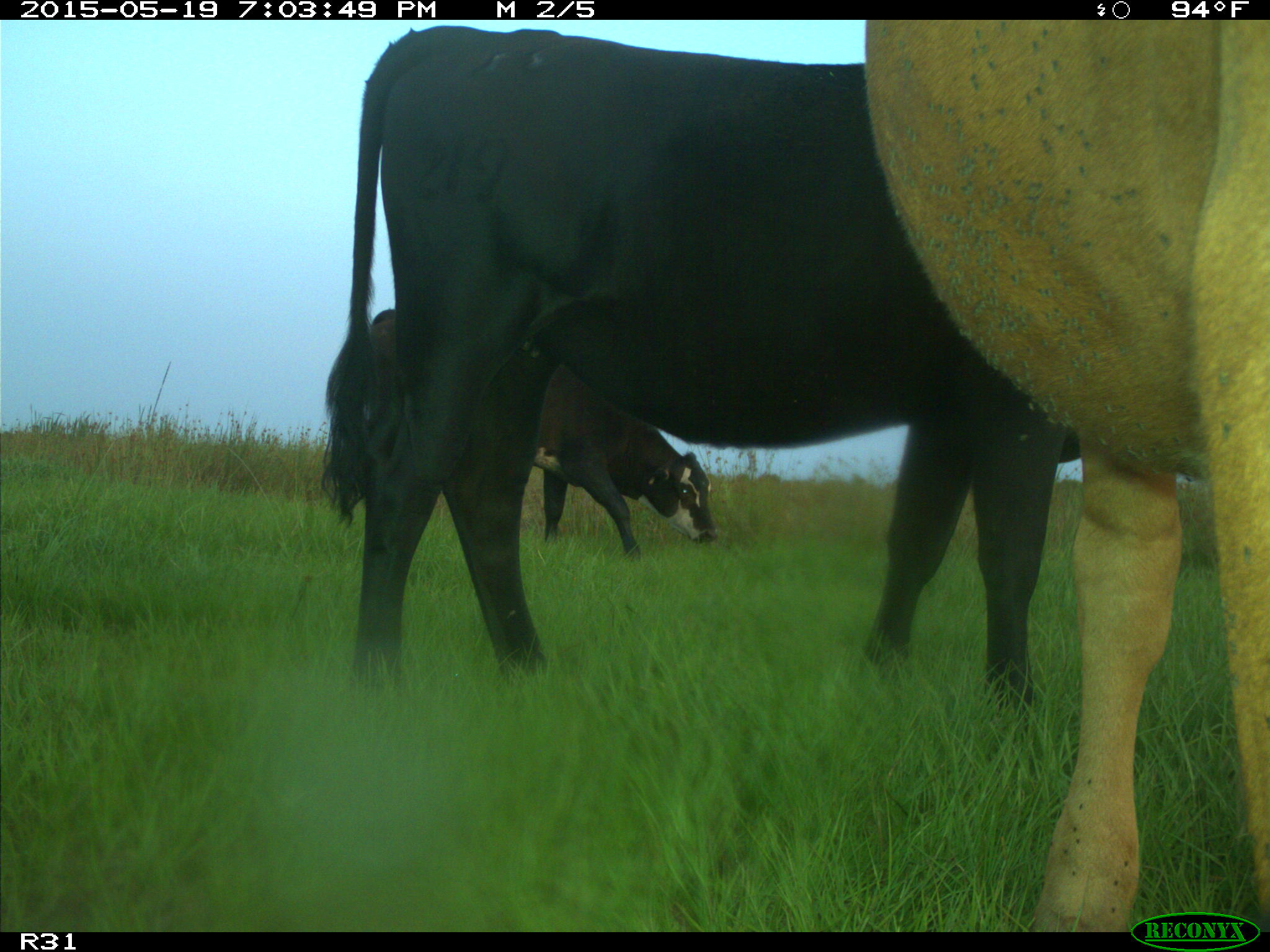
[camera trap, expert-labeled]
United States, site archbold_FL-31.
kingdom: Animalia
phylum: Chordata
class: Mammalia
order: Artiodactyla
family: Bovidae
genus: Bos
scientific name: Bos taurus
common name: domestic cow